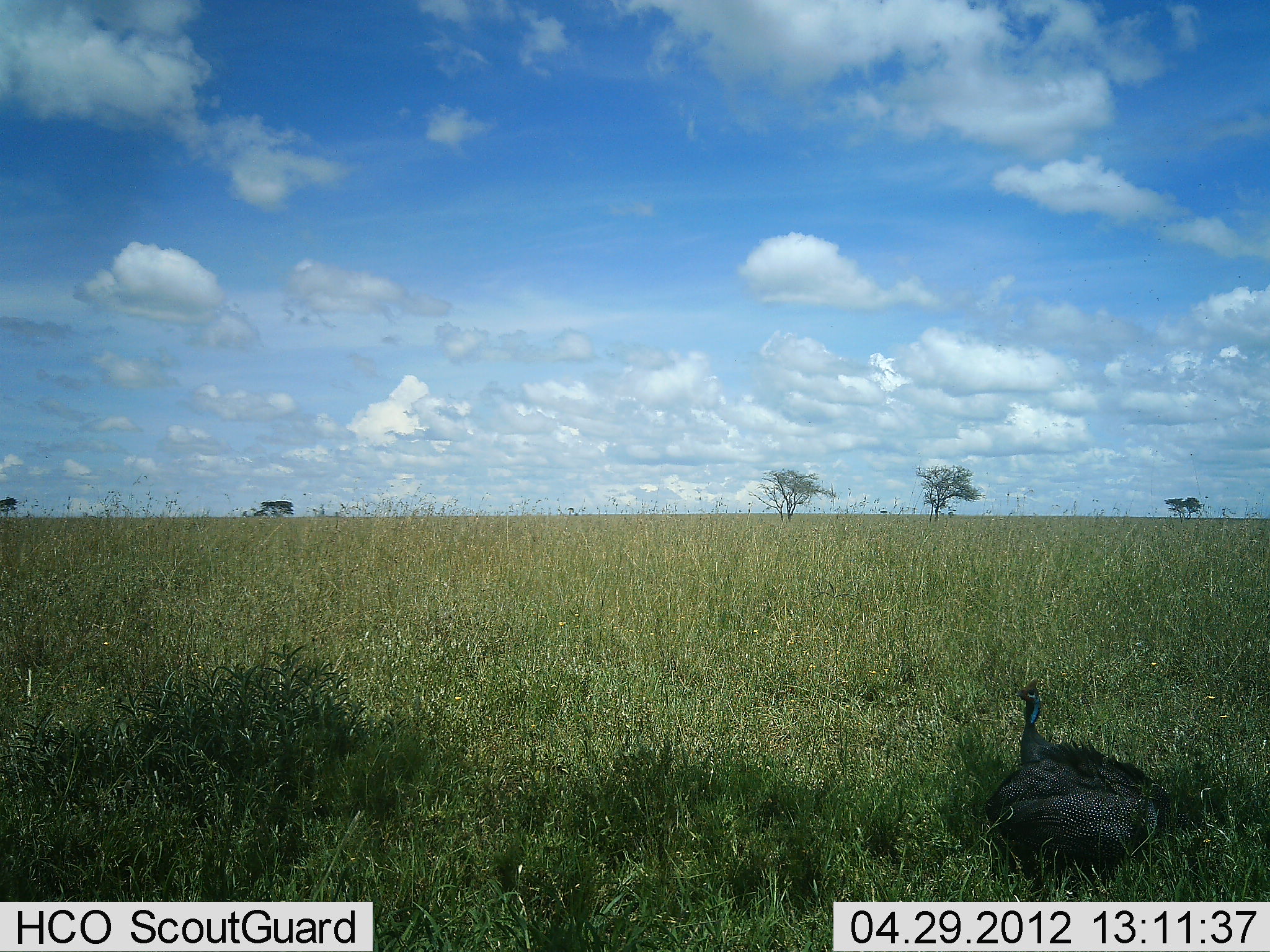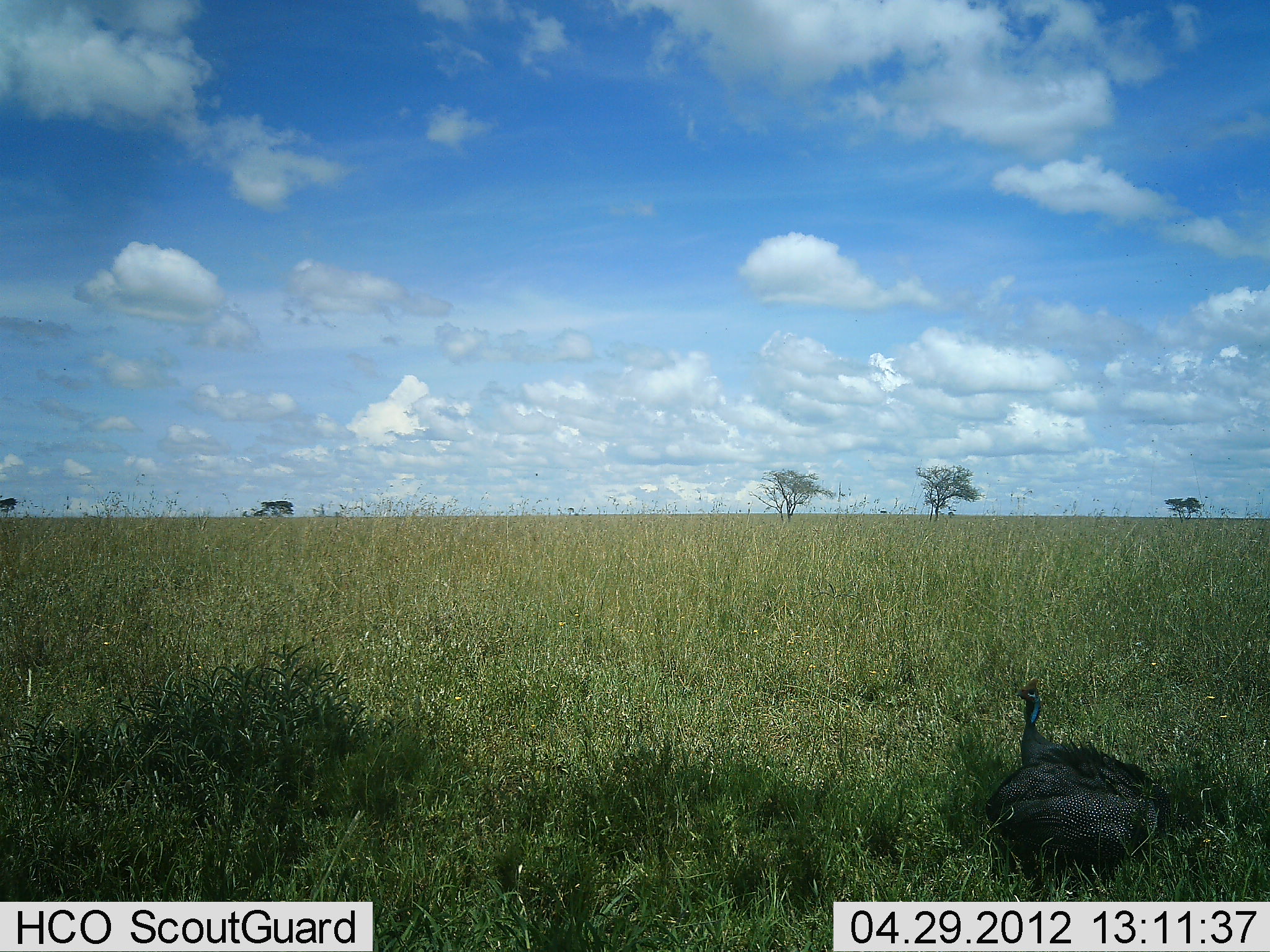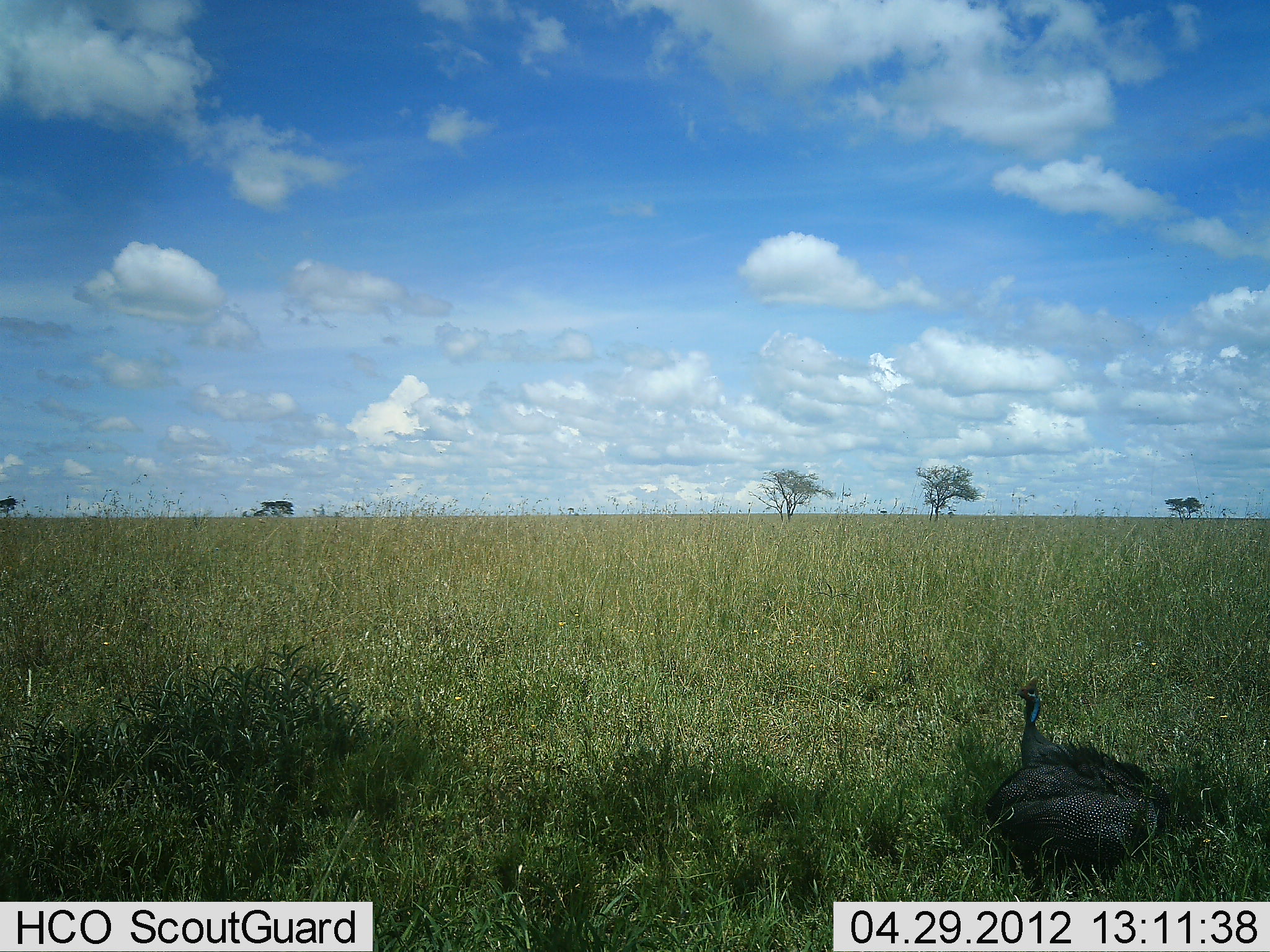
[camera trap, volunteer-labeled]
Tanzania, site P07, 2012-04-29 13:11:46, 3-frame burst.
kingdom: Animalia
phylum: Chordata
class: Aves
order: Galliformes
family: Numididae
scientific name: Numididae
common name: guinea fowl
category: guineafowl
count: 1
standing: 76%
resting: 29%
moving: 0%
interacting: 0%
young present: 0%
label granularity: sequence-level